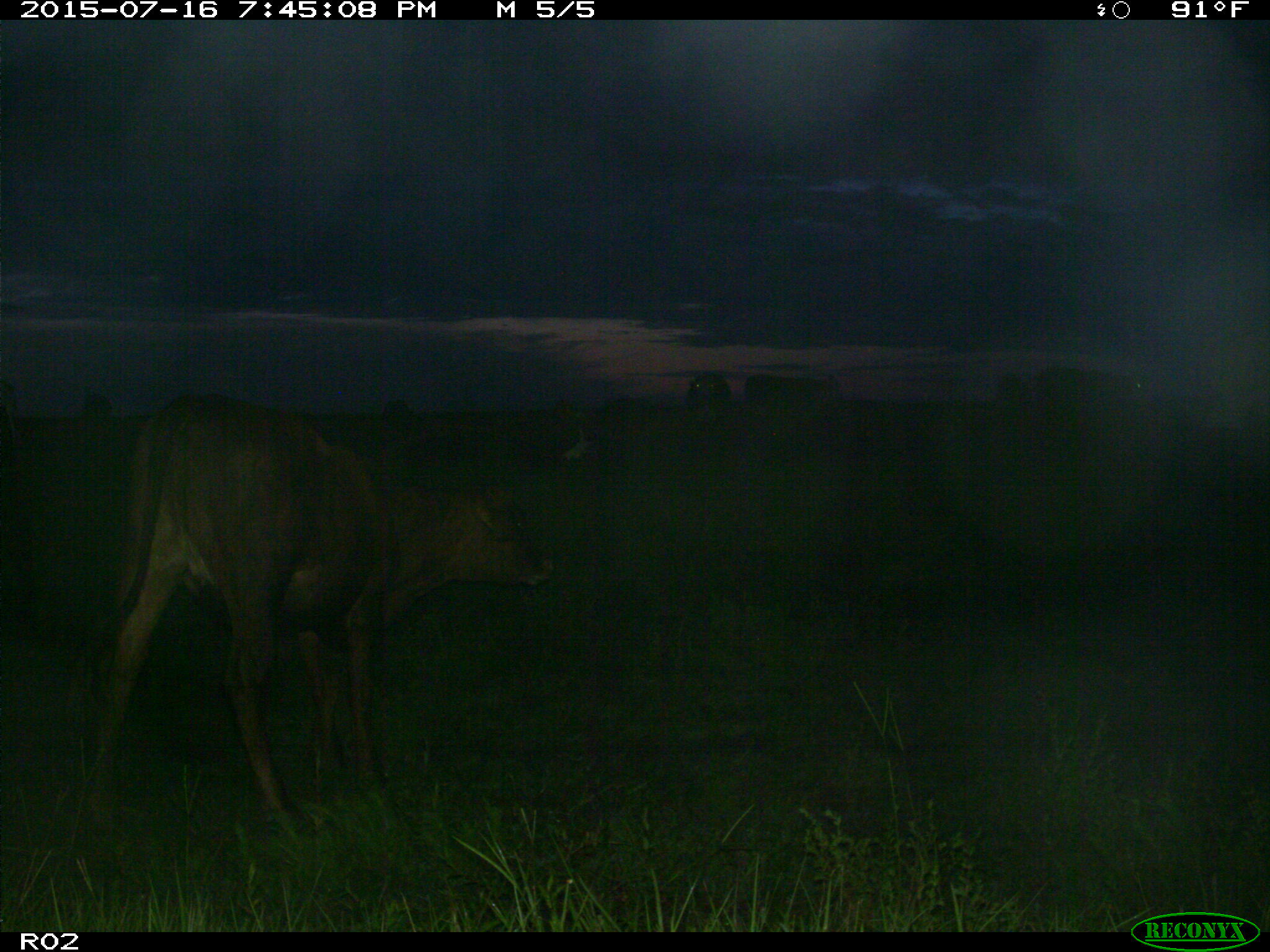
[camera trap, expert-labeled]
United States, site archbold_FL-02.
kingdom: Animalia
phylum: Chordata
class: Mammalia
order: Artiodactyla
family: Bovidae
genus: Bos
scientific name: Bos taurus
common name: domestic cow